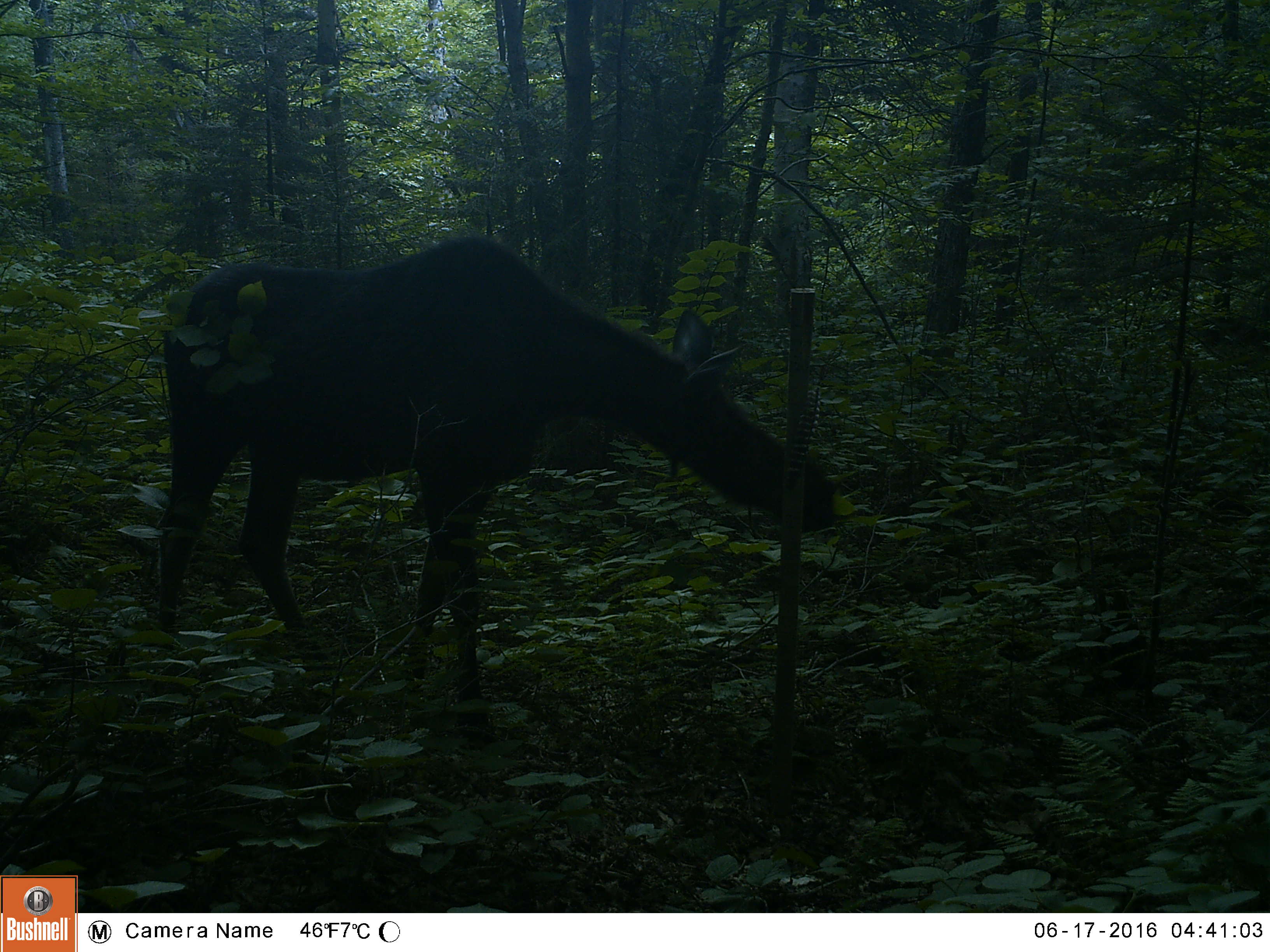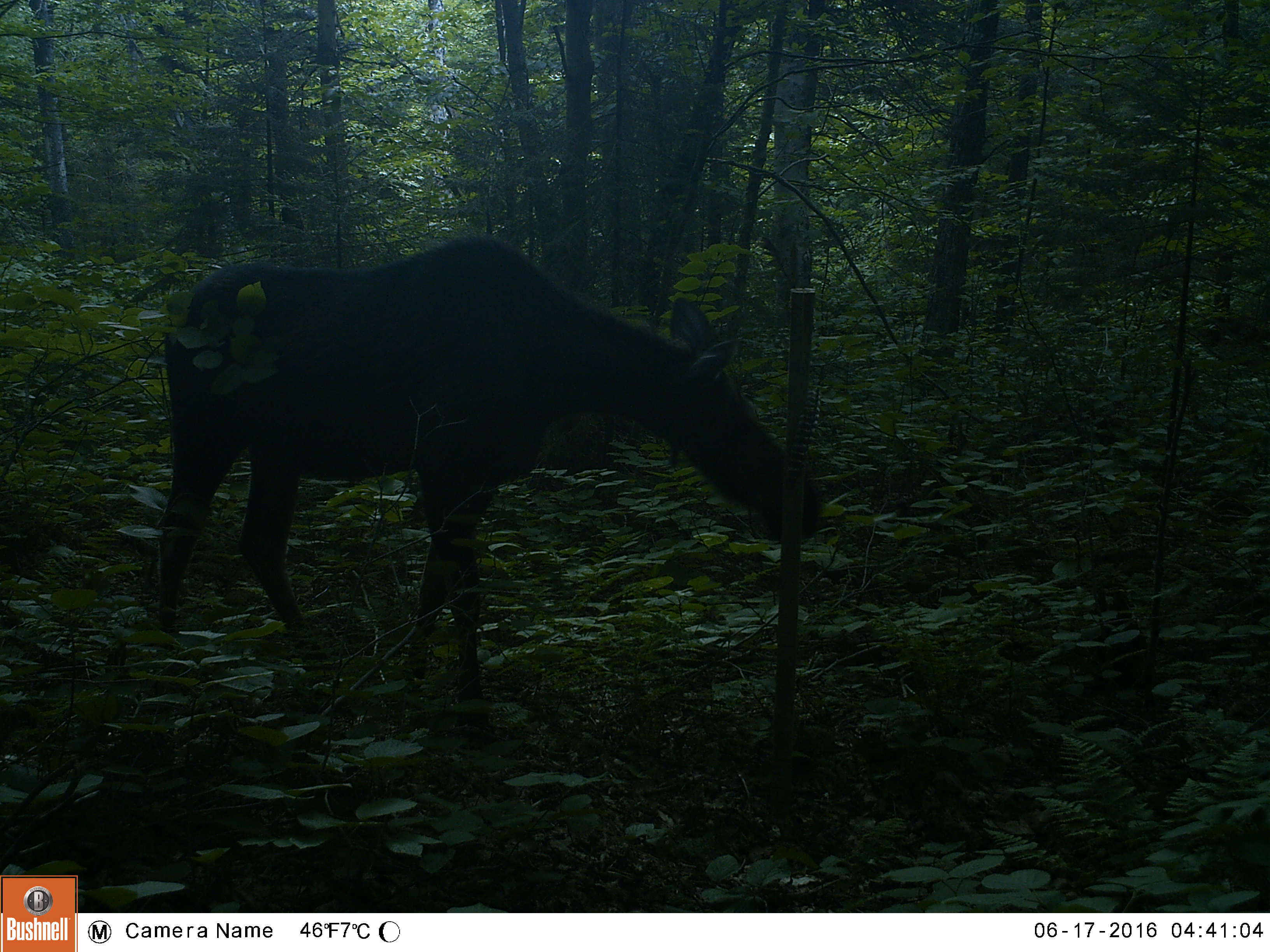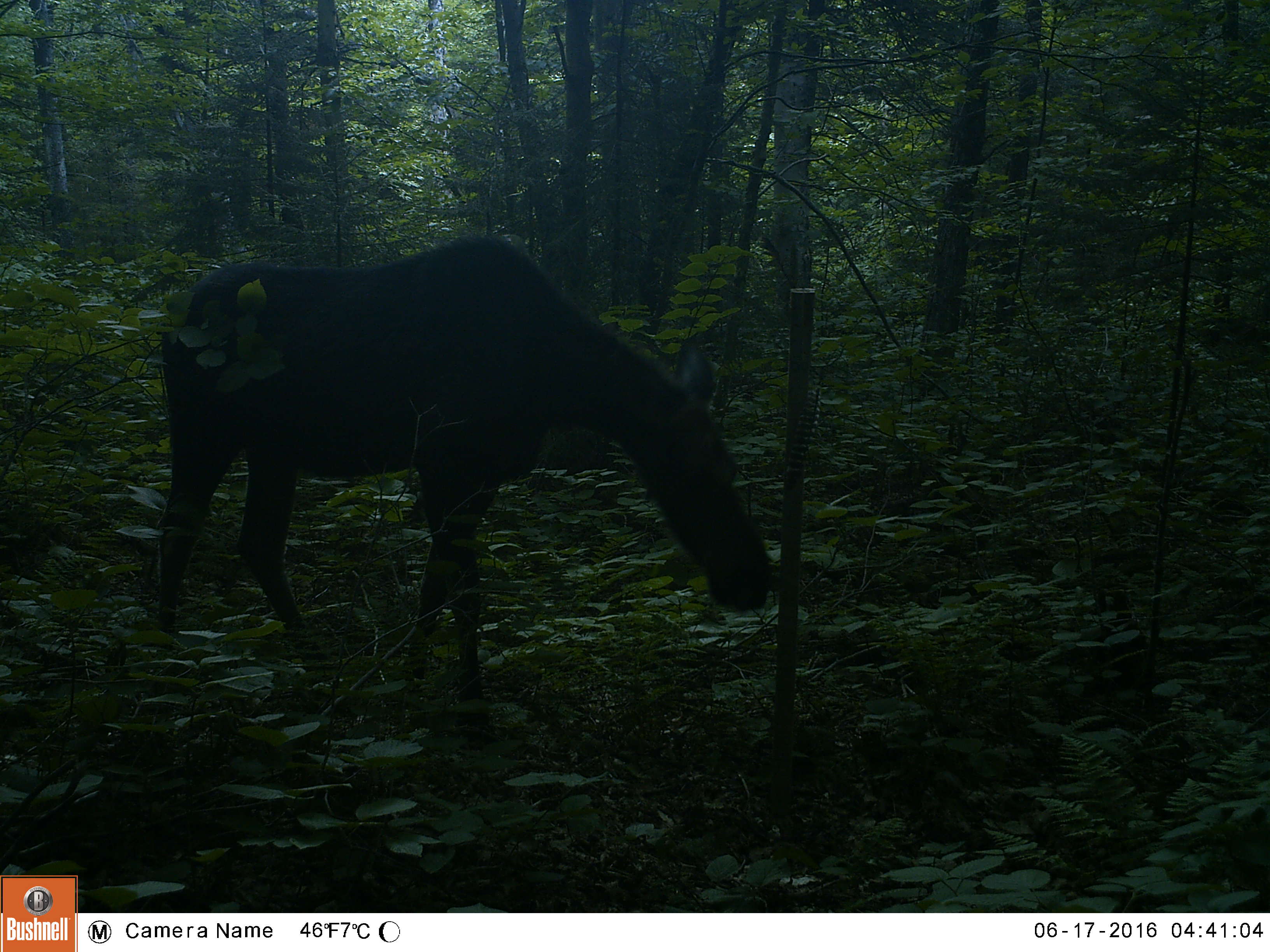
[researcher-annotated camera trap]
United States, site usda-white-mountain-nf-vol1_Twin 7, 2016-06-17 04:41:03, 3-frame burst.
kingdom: Animalia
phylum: Chordata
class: Mammalia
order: Artiodactyla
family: Cervidae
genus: Alces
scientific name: Alces alces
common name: moose